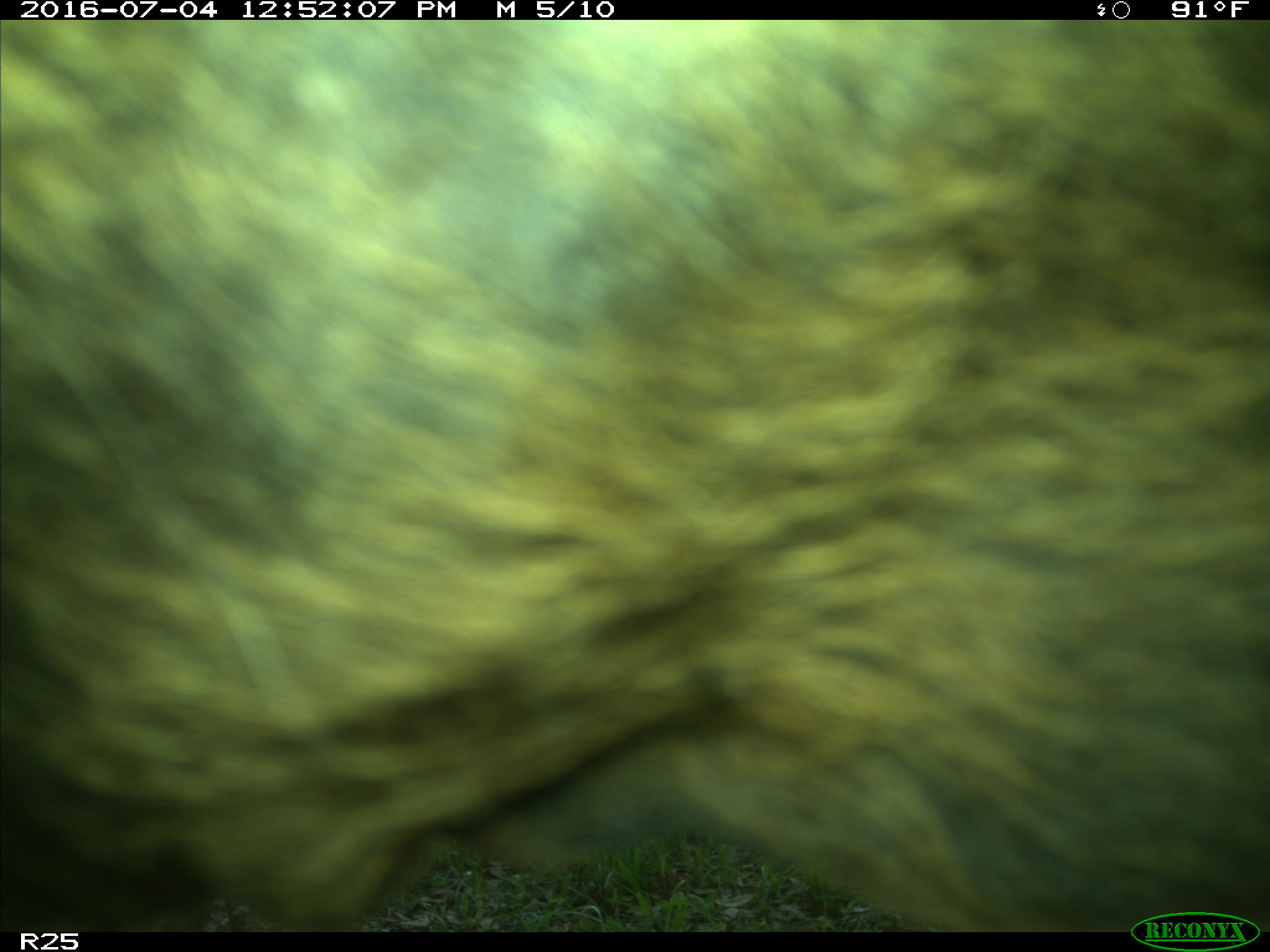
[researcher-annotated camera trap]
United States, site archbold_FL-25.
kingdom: Animalia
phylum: Chordata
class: Mammalia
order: Artiodactyla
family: Bovidae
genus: Bos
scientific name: Bos taurus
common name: domestic cow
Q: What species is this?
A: Bos taurus (domestic cow).